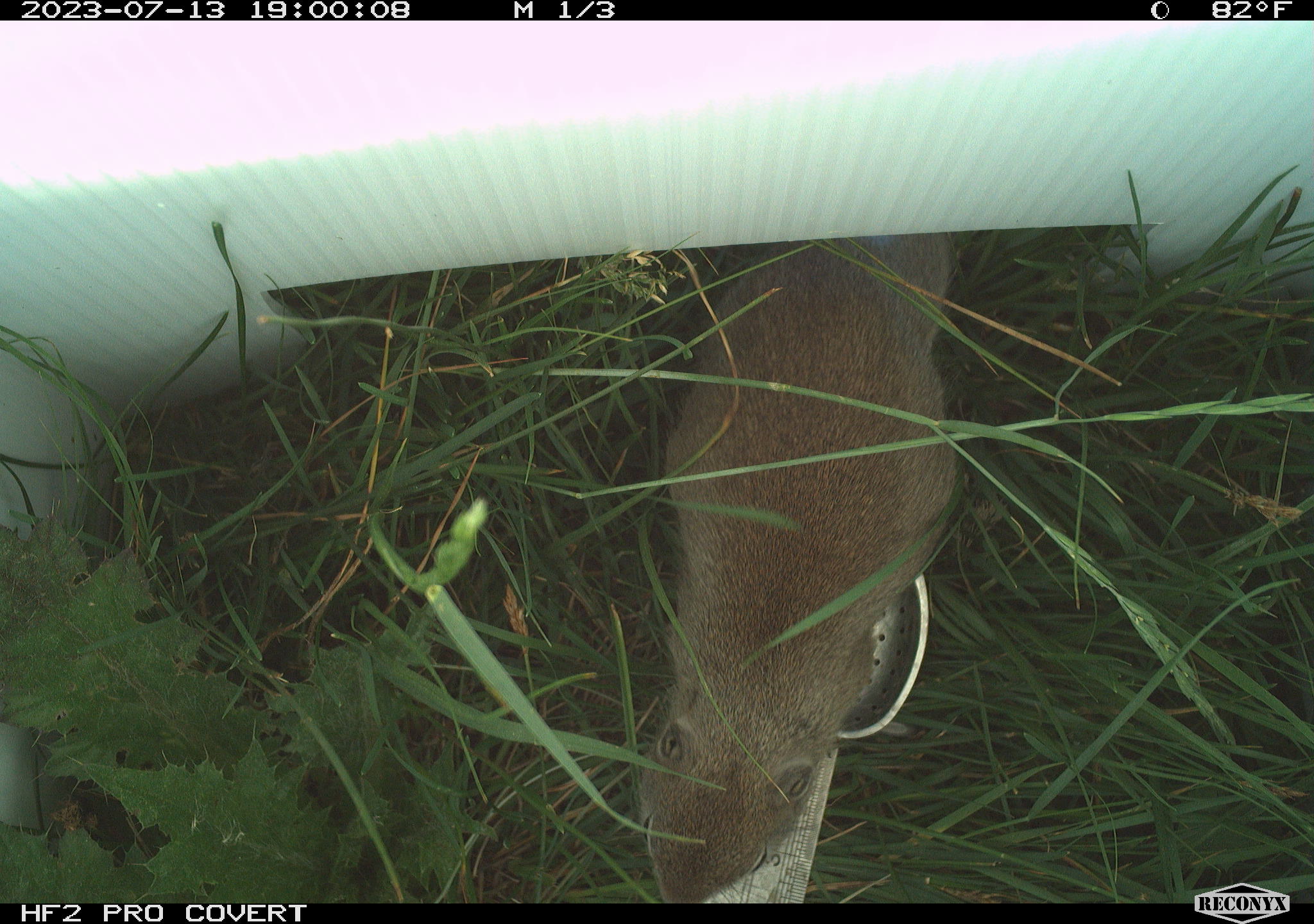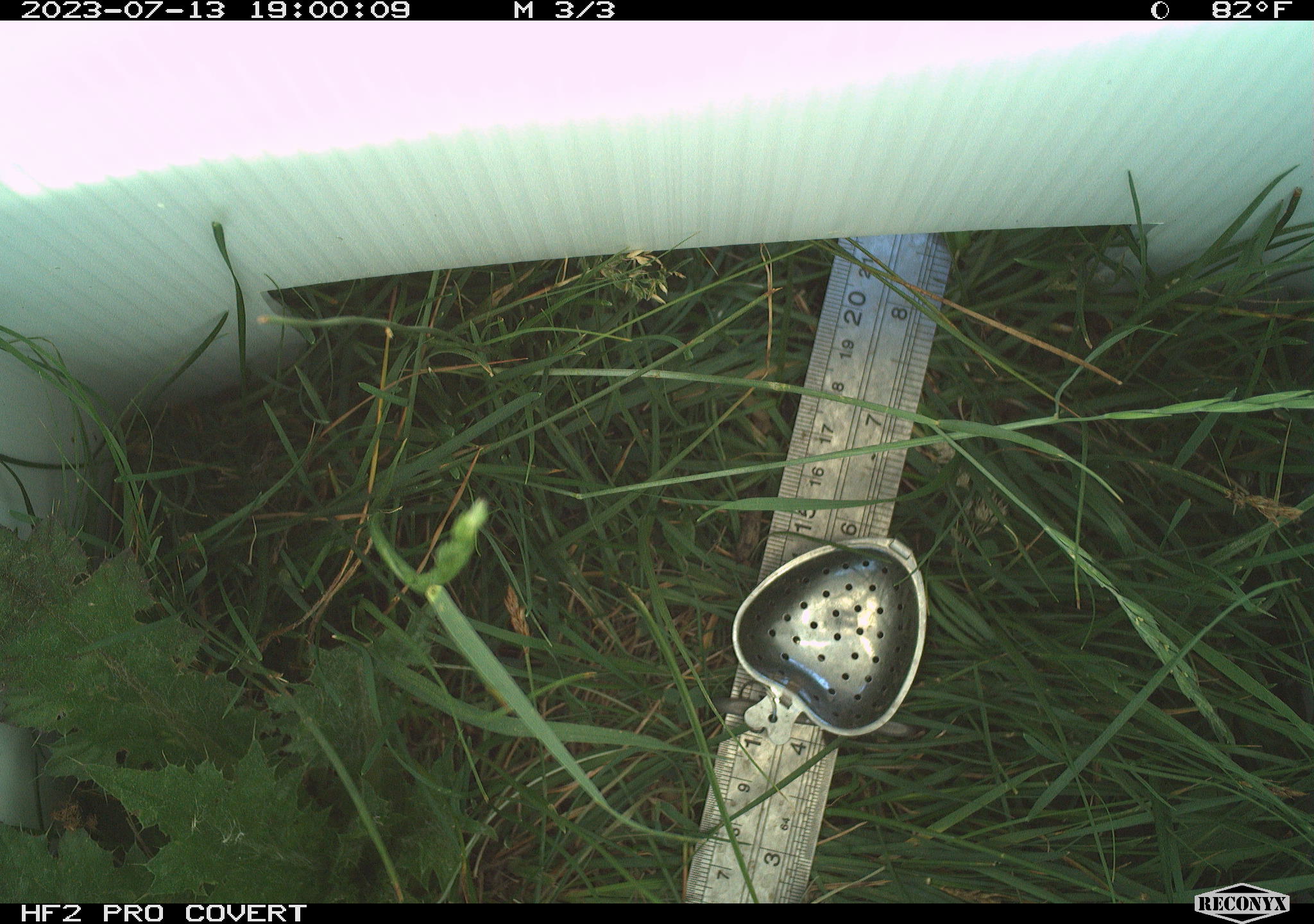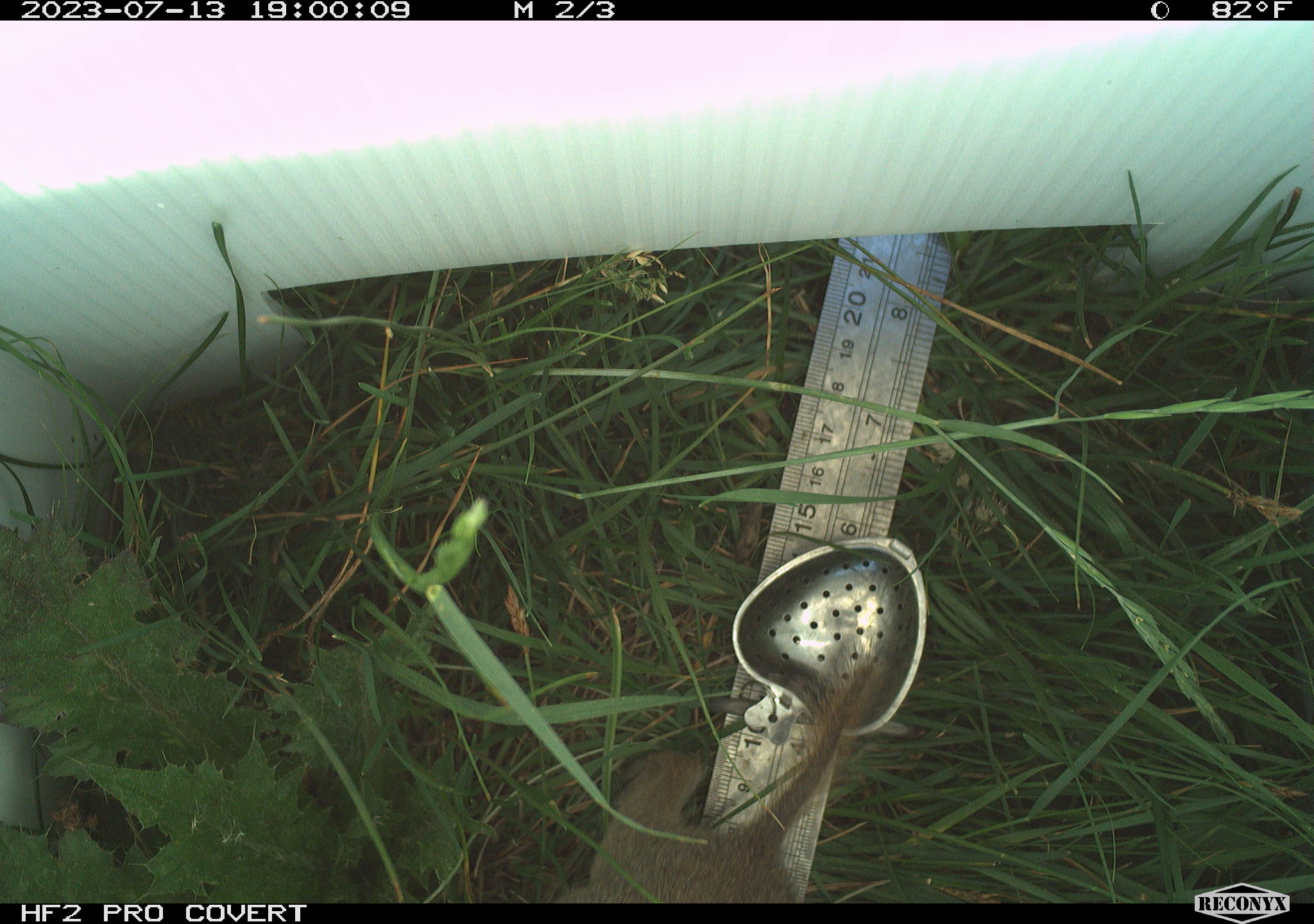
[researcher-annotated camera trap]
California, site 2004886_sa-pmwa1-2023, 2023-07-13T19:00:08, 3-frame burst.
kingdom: Animalia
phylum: Chordata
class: Mammalia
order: Rodentia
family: Sciuridae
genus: Urocitellus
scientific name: Urocitellus beldingi beldingi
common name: belding's ground squirrel